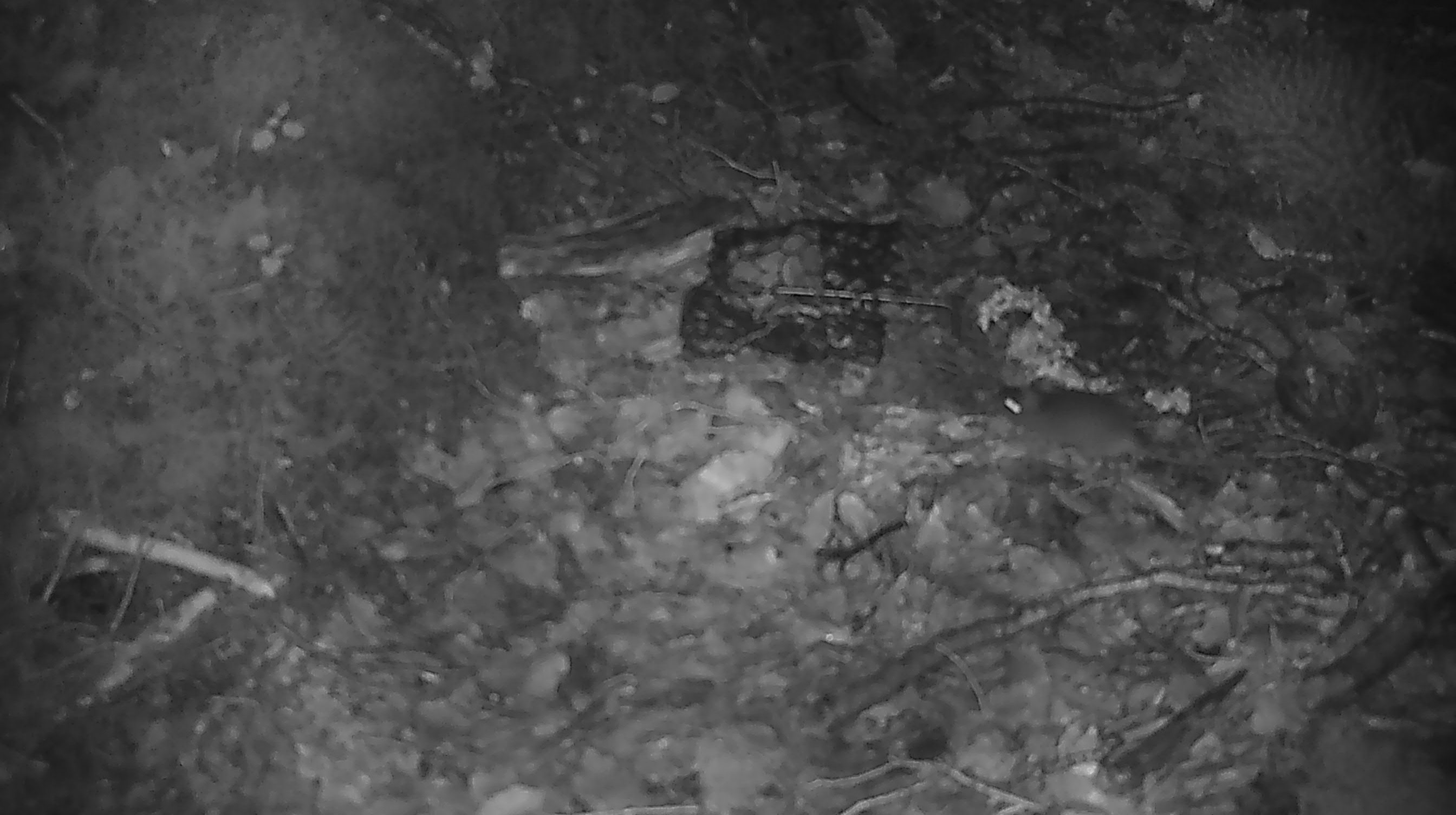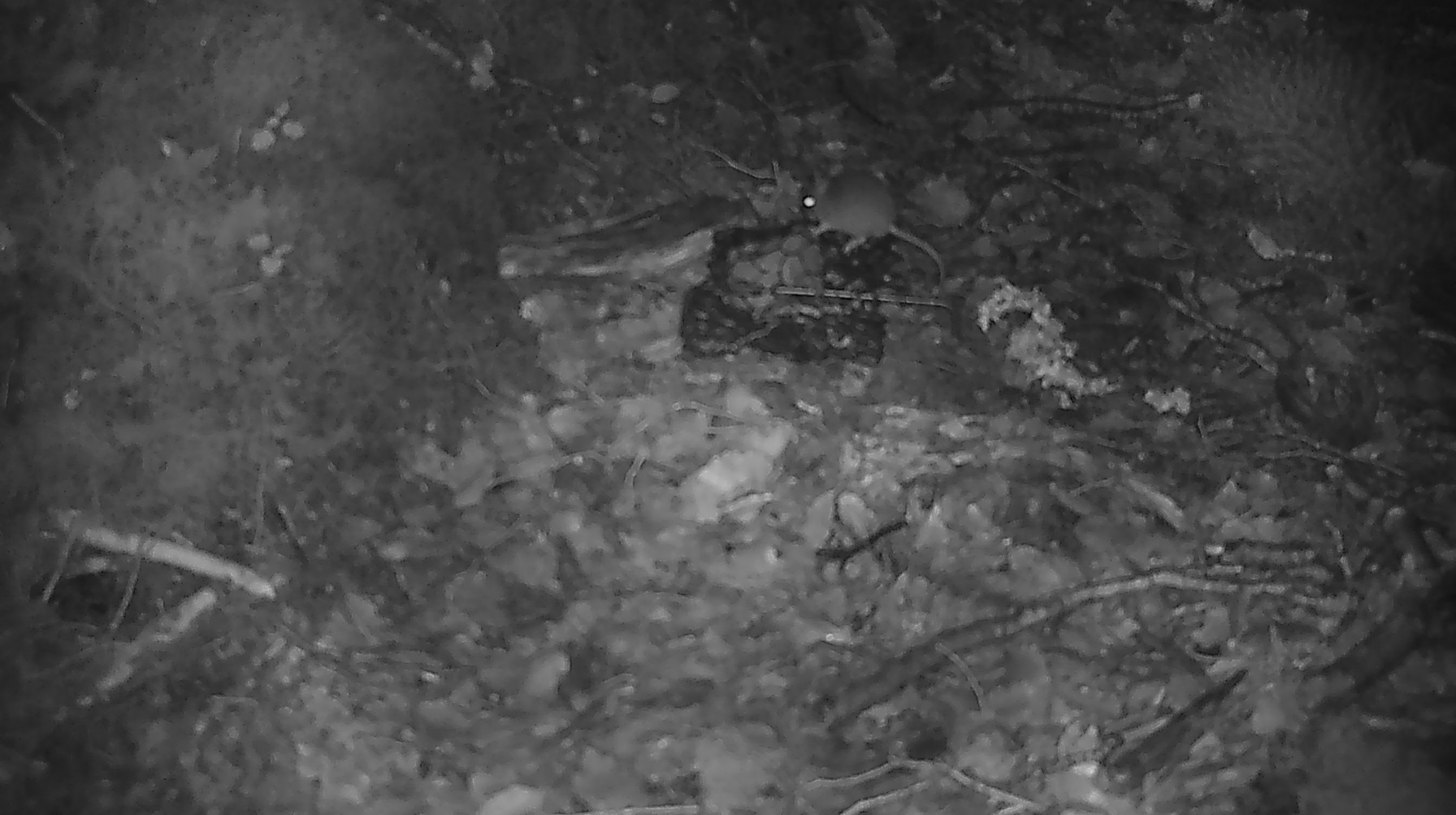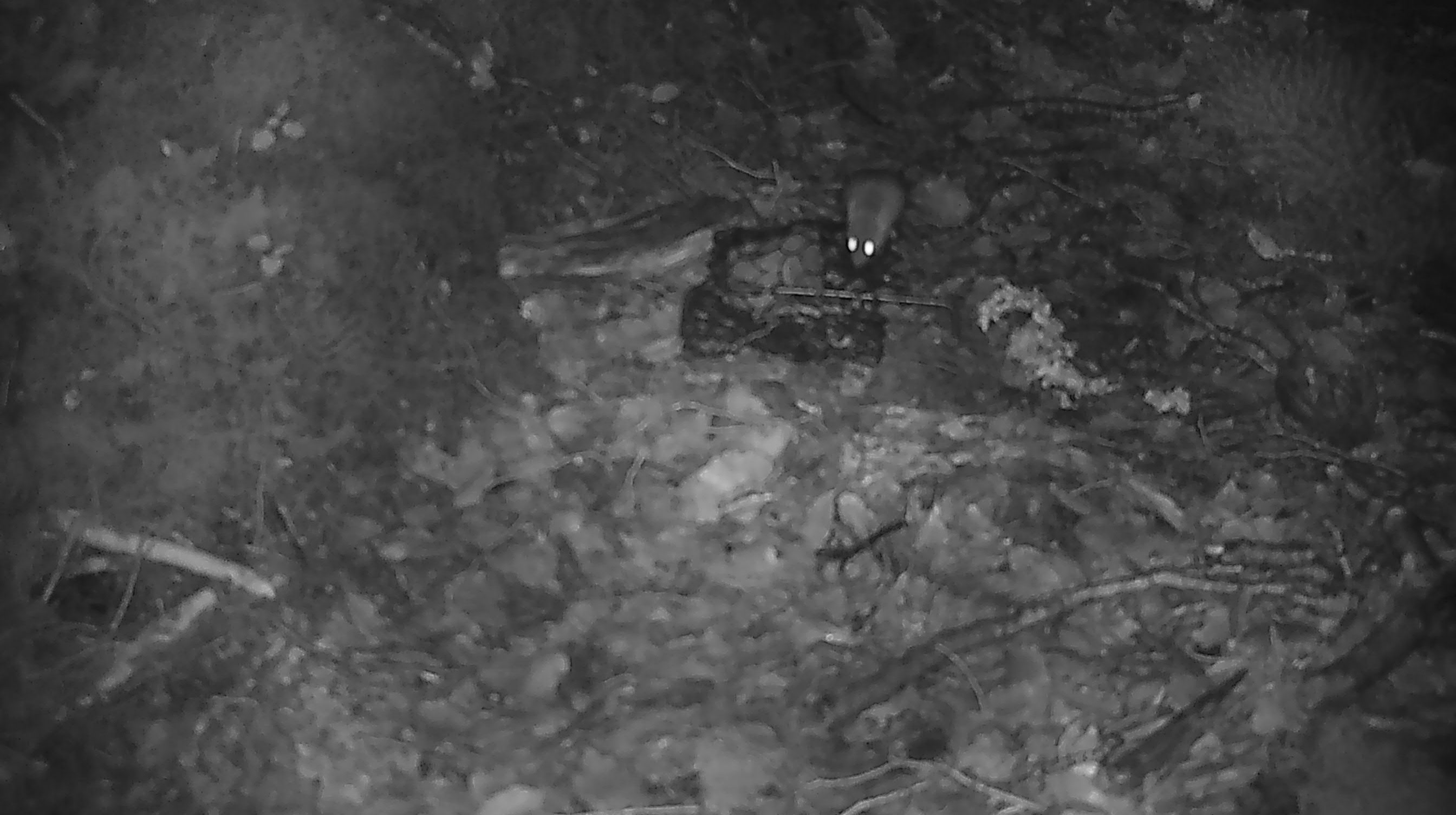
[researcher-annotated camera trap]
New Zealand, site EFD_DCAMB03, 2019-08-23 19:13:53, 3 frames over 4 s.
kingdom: Animalia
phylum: Chordata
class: Mammalia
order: Rodentia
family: Muridae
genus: Mus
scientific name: Mus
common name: mouse